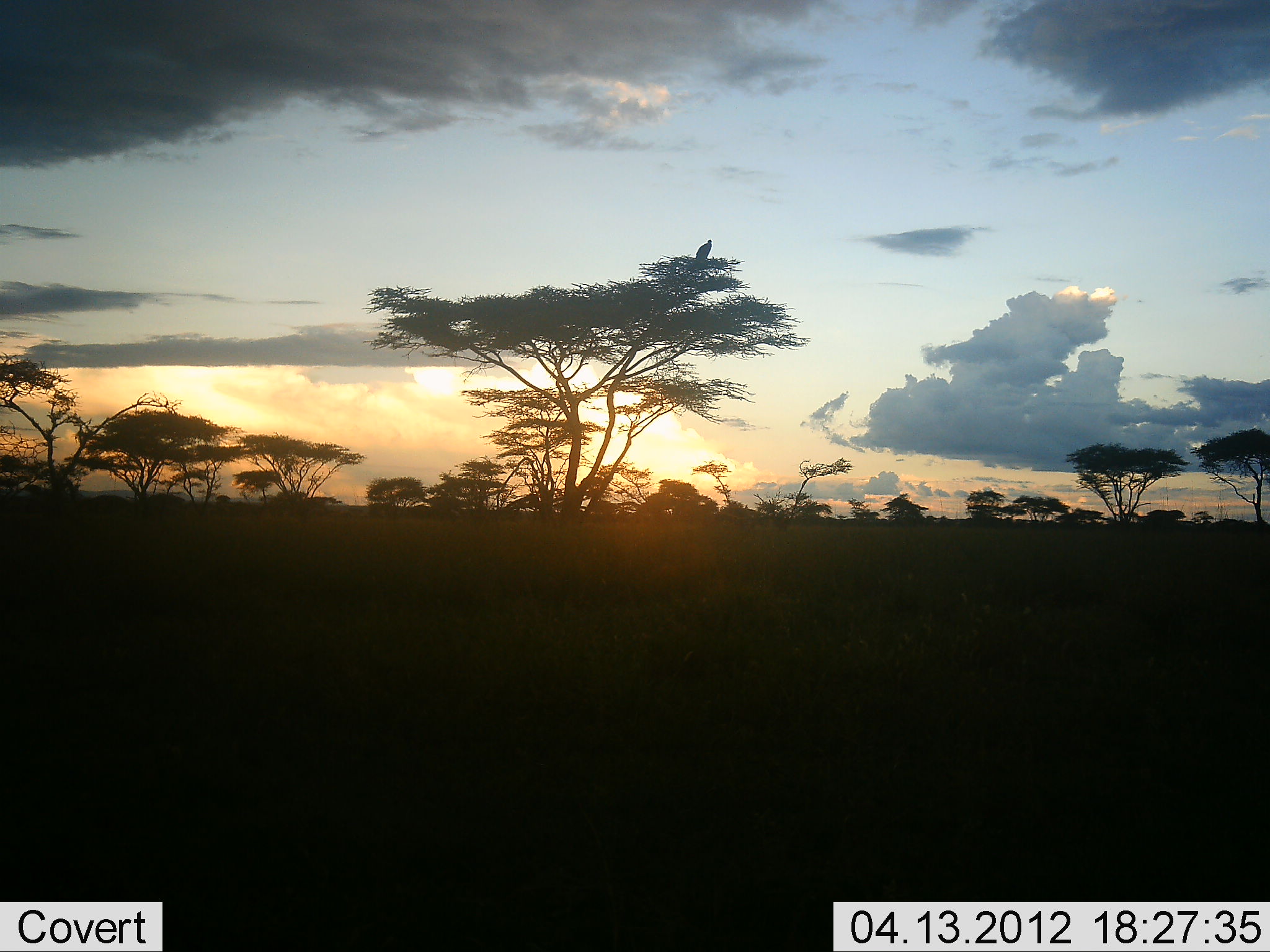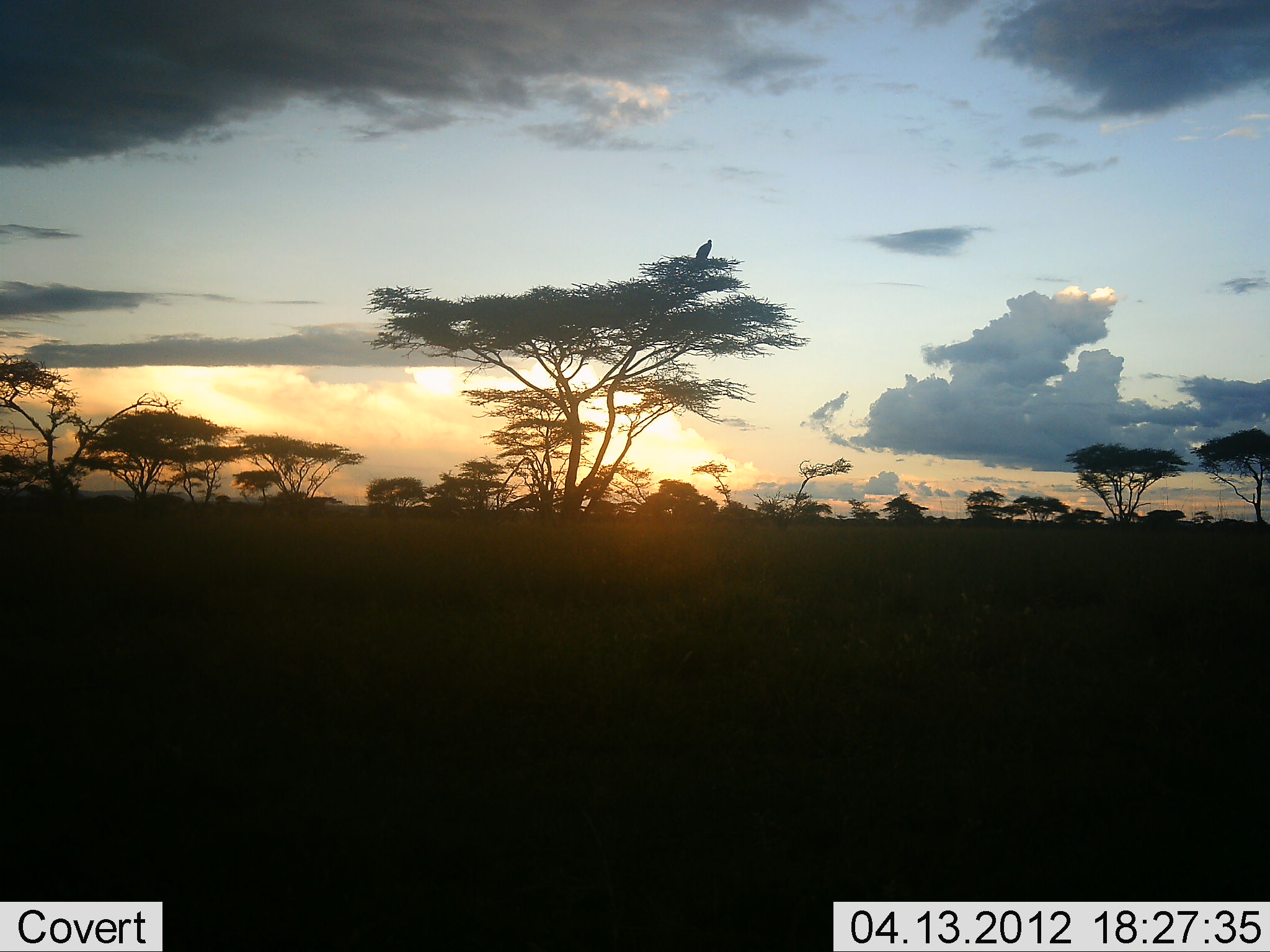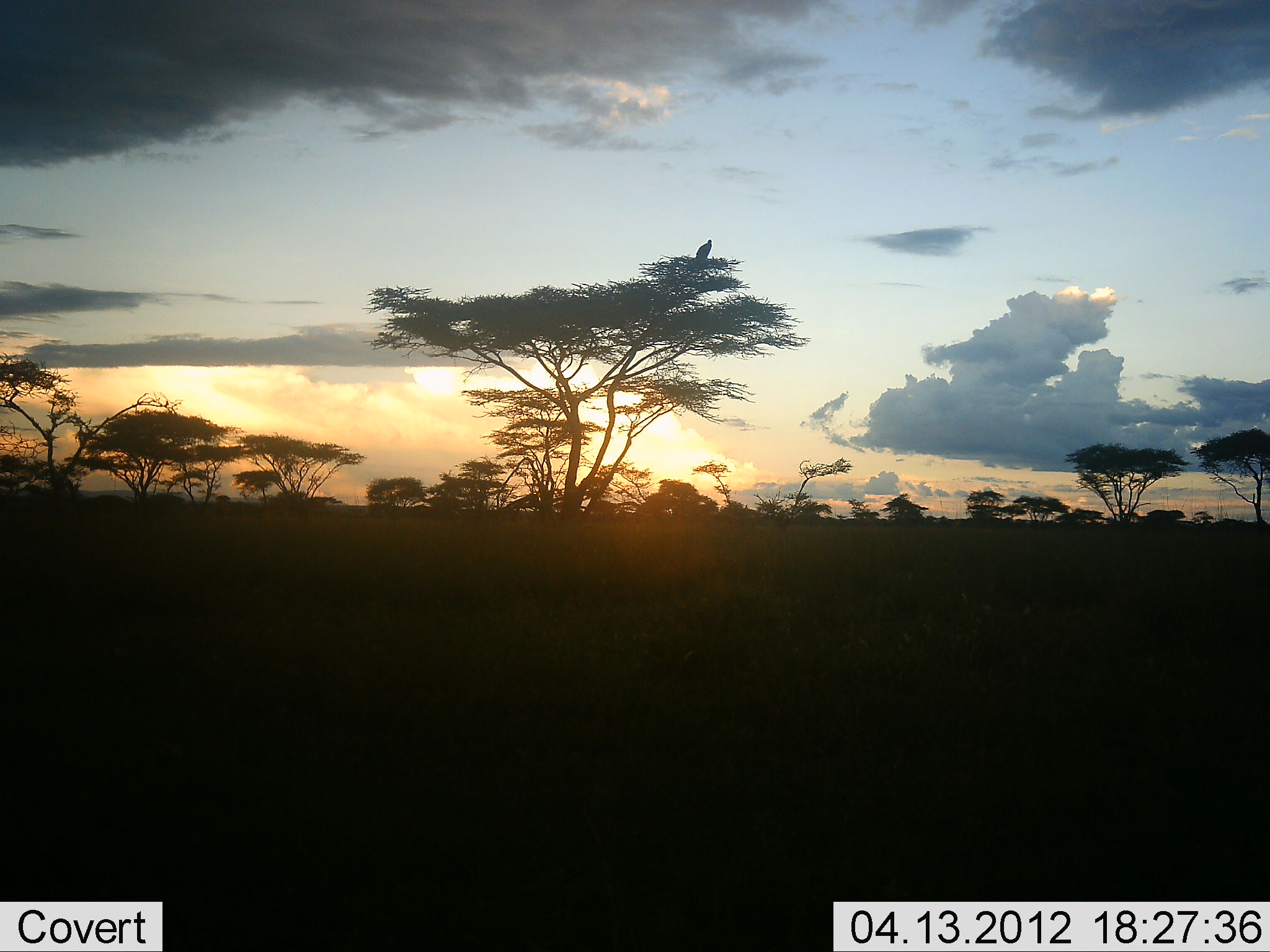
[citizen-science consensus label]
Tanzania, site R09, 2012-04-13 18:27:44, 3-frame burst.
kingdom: Animalia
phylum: Chordata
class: Aves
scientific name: Aves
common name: bird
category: otherbird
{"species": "otherbird (bird) (Aves)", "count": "1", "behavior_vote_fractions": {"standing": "62%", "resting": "38%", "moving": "0%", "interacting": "0%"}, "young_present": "0%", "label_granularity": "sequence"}